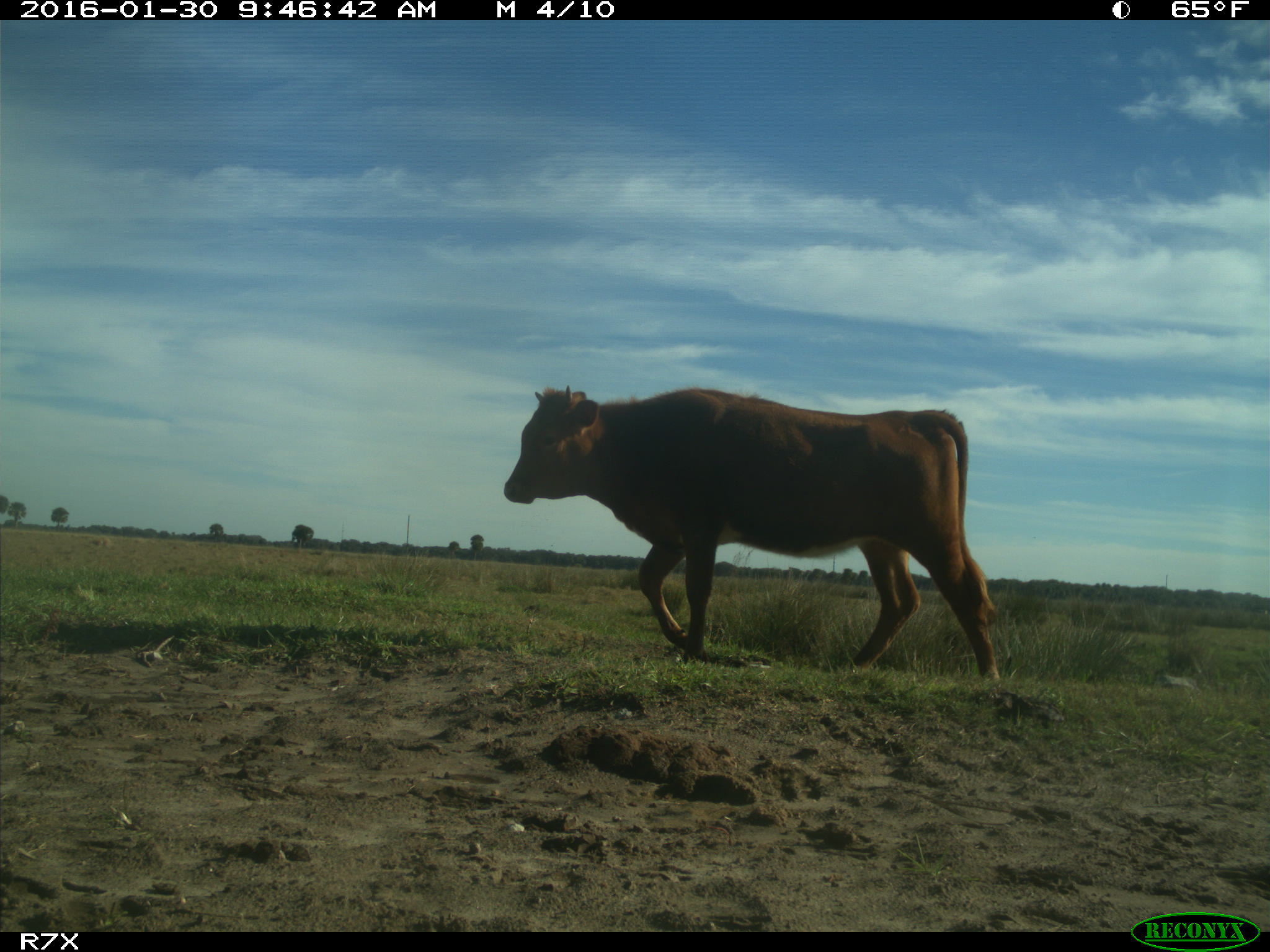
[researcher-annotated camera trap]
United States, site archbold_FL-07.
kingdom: Animalia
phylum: Chordata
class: Mammalia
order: Artiodactyla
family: Bovidae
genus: Bos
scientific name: Bos taurus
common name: domestic cow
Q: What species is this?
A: Bos taurus (domestic cow).